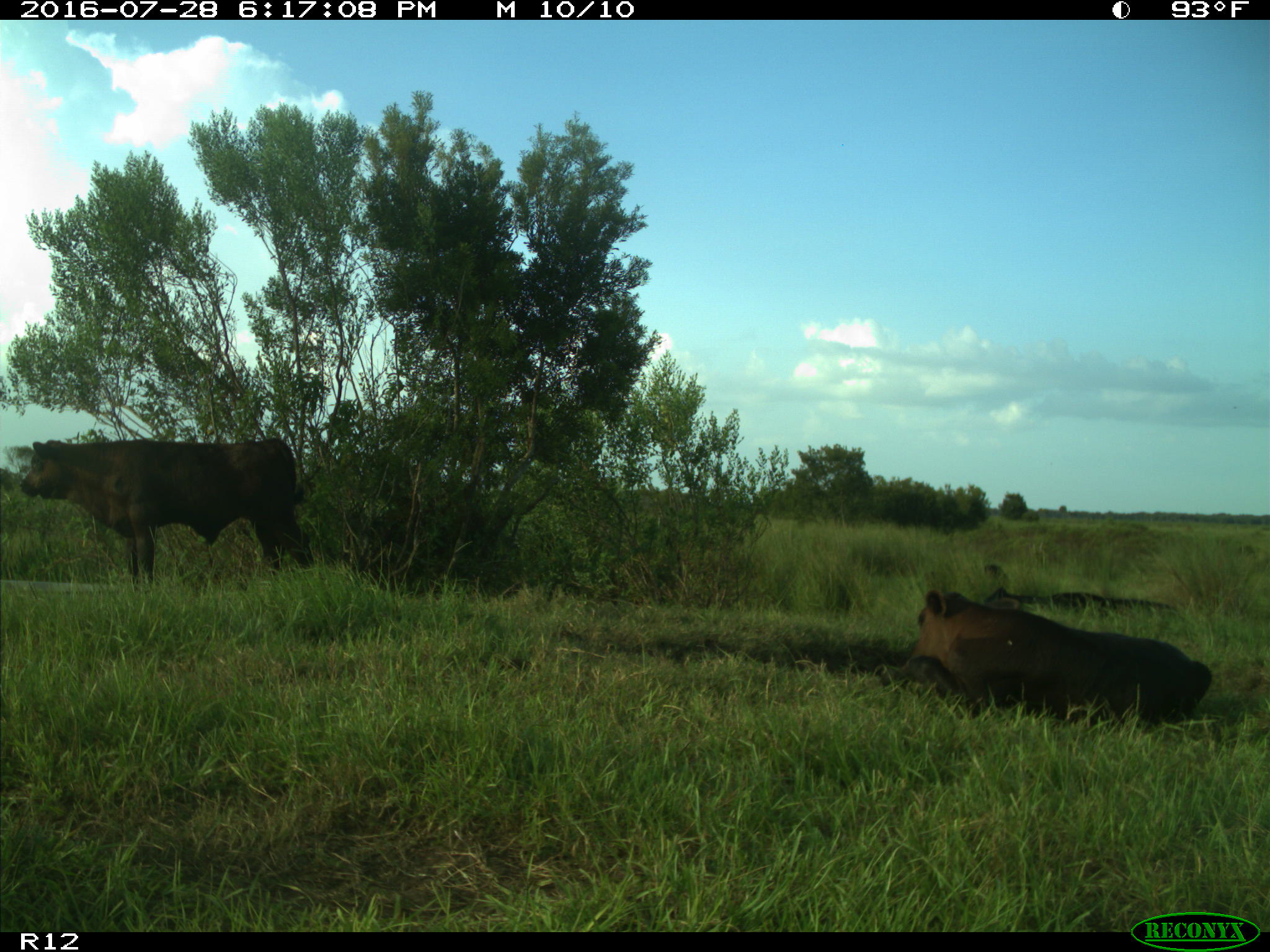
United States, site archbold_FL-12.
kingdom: Animalia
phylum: Chordata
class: Mammalia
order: Artiodactyla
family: Bovidae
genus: Bos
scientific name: Bos taurus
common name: domestic cow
Bos taurus (domestic cow).